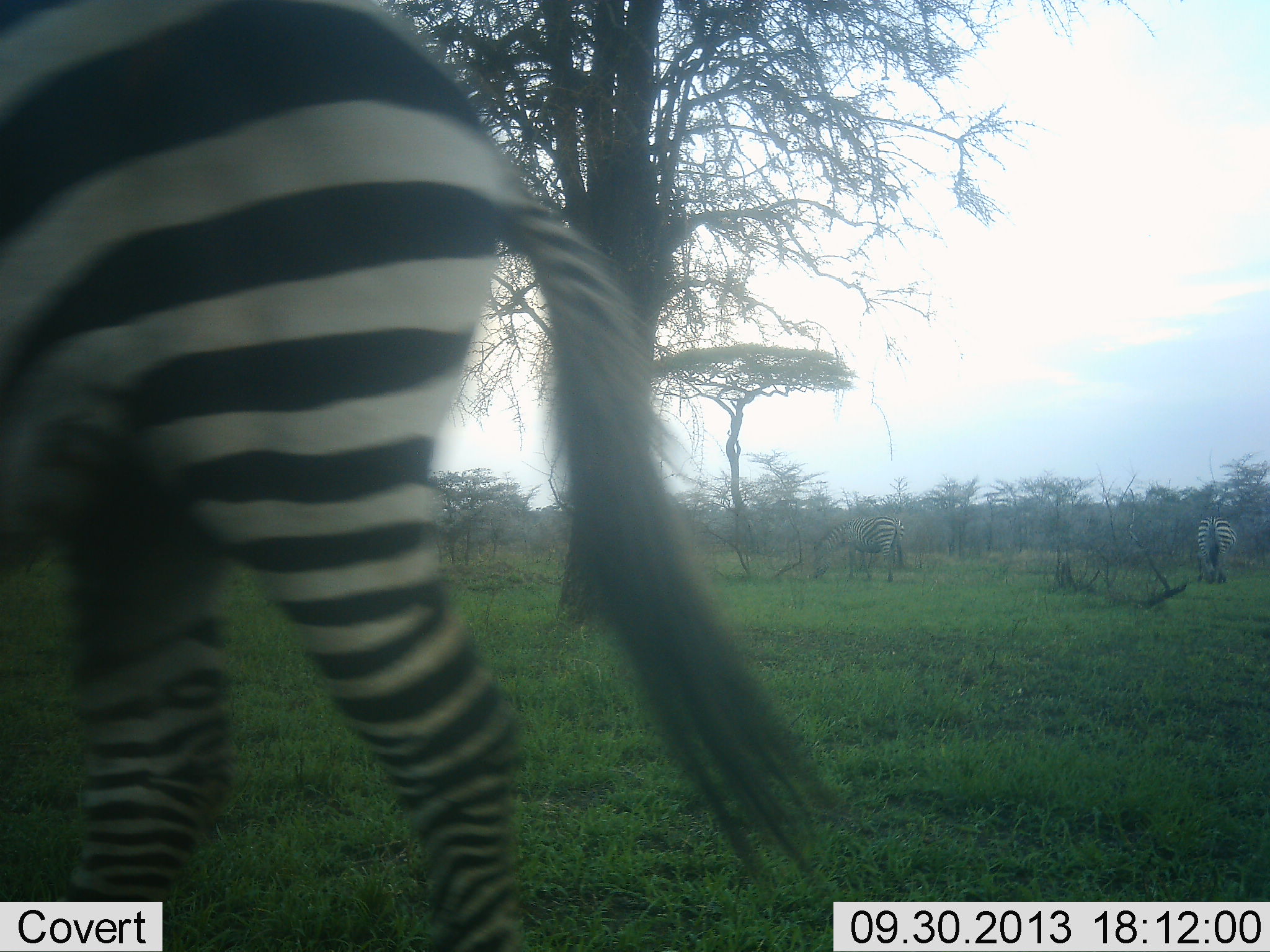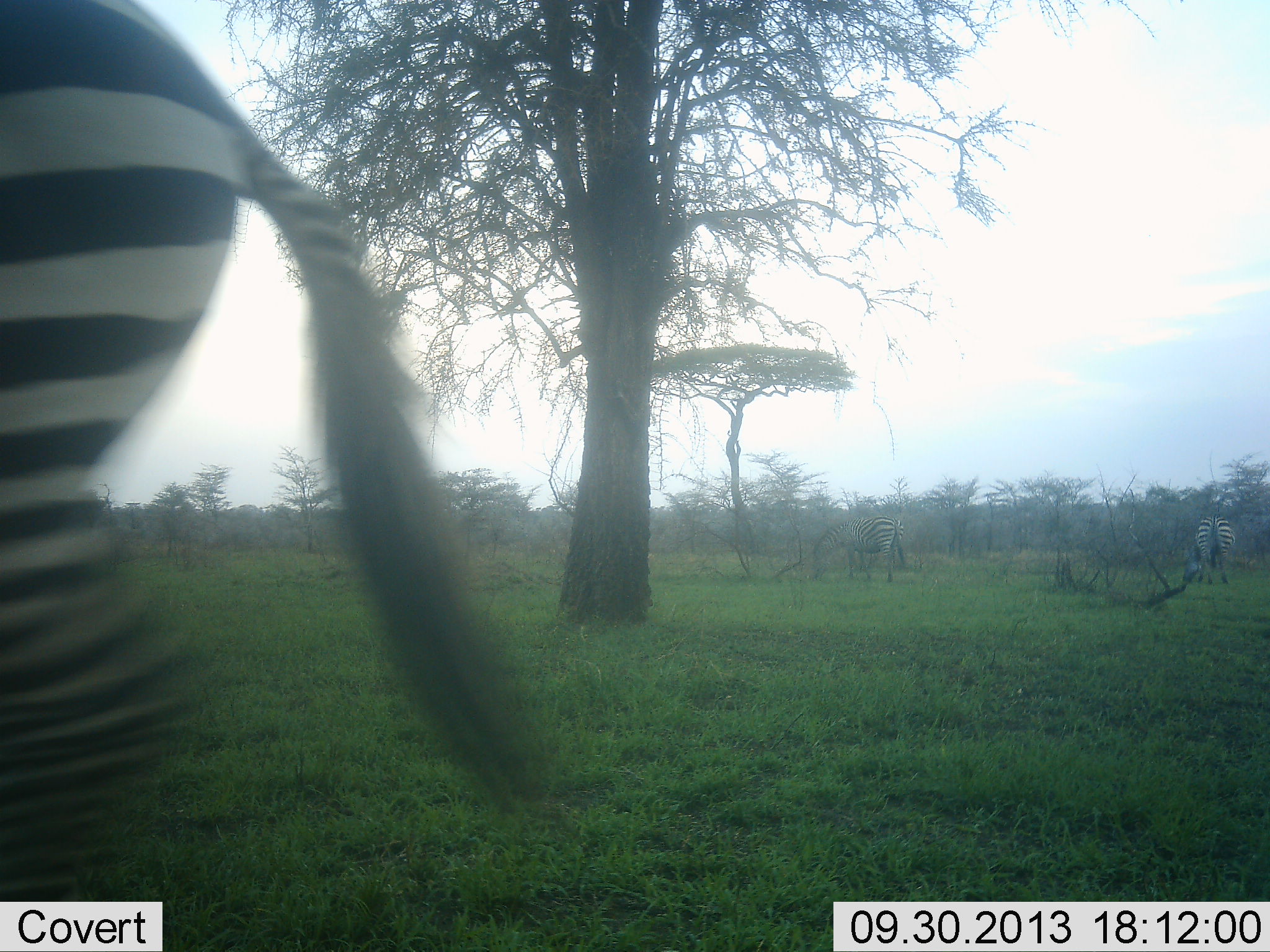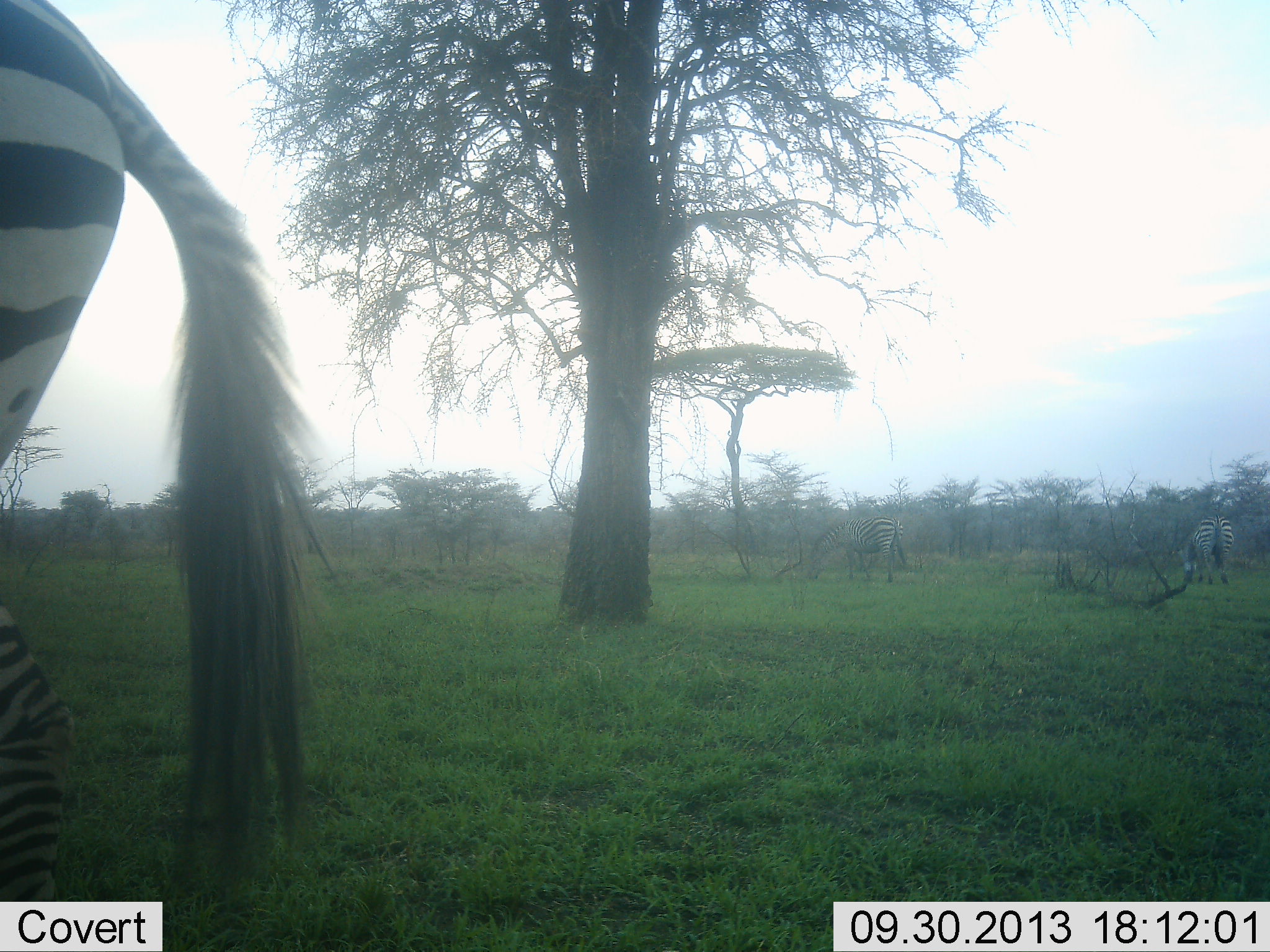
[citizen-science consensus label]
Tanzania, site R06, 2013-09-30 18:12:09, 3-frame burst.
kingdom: Animalia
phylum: Chordata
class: Mammalia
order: Perissodactyla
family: Equidae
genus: Equus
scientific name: Equus quagga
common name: plains zebra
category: zebra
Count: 3.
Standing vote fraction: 27%.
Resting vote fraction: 0%.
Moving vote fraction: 86%.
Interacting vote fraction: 0%.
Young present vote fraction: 3%.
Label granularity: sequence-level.